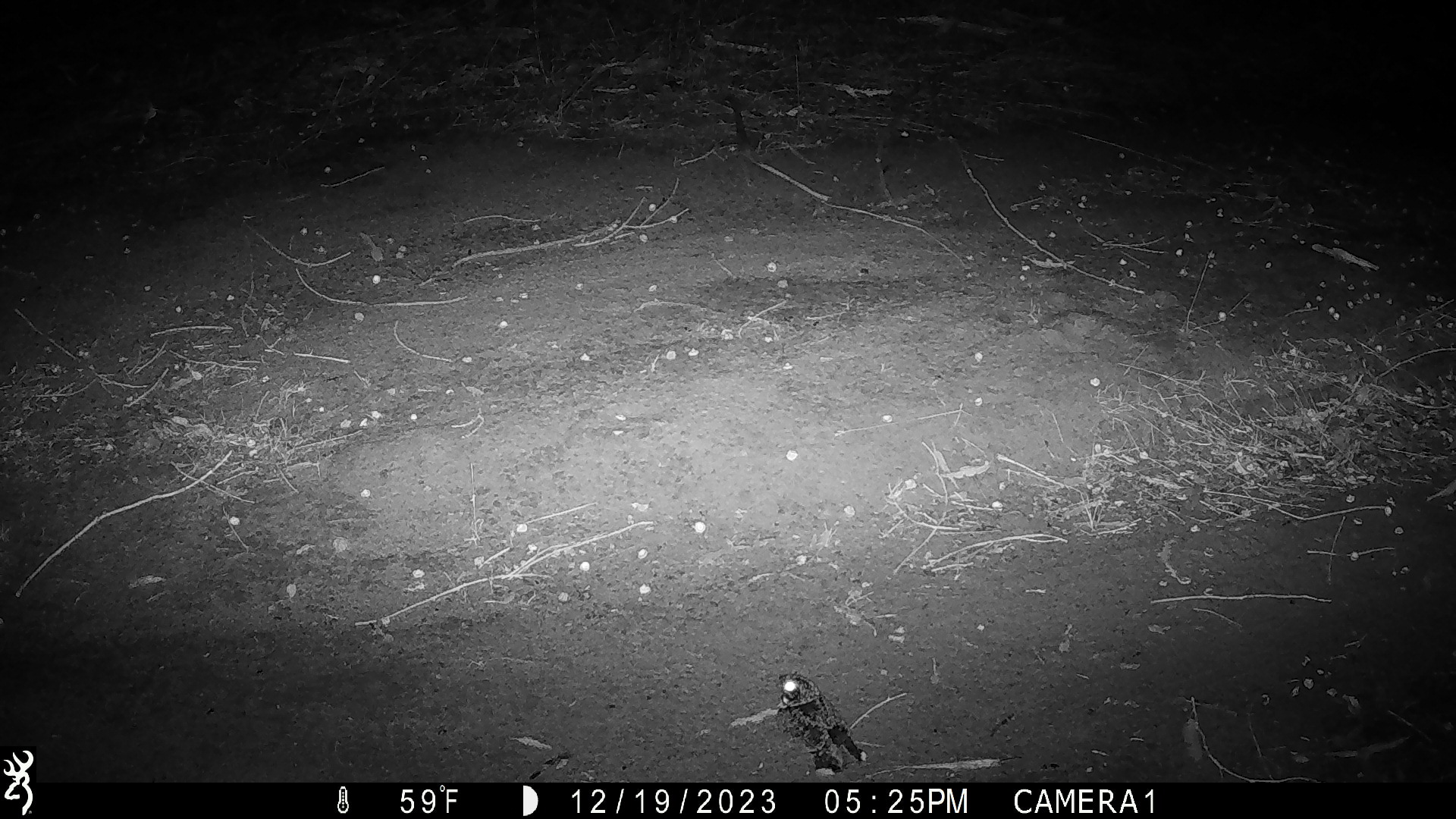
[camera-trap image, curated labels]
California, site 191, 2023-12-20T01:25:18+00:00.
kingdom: Animalia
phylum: Chordata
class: Aves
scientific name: Aves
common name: bird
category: unknown bird